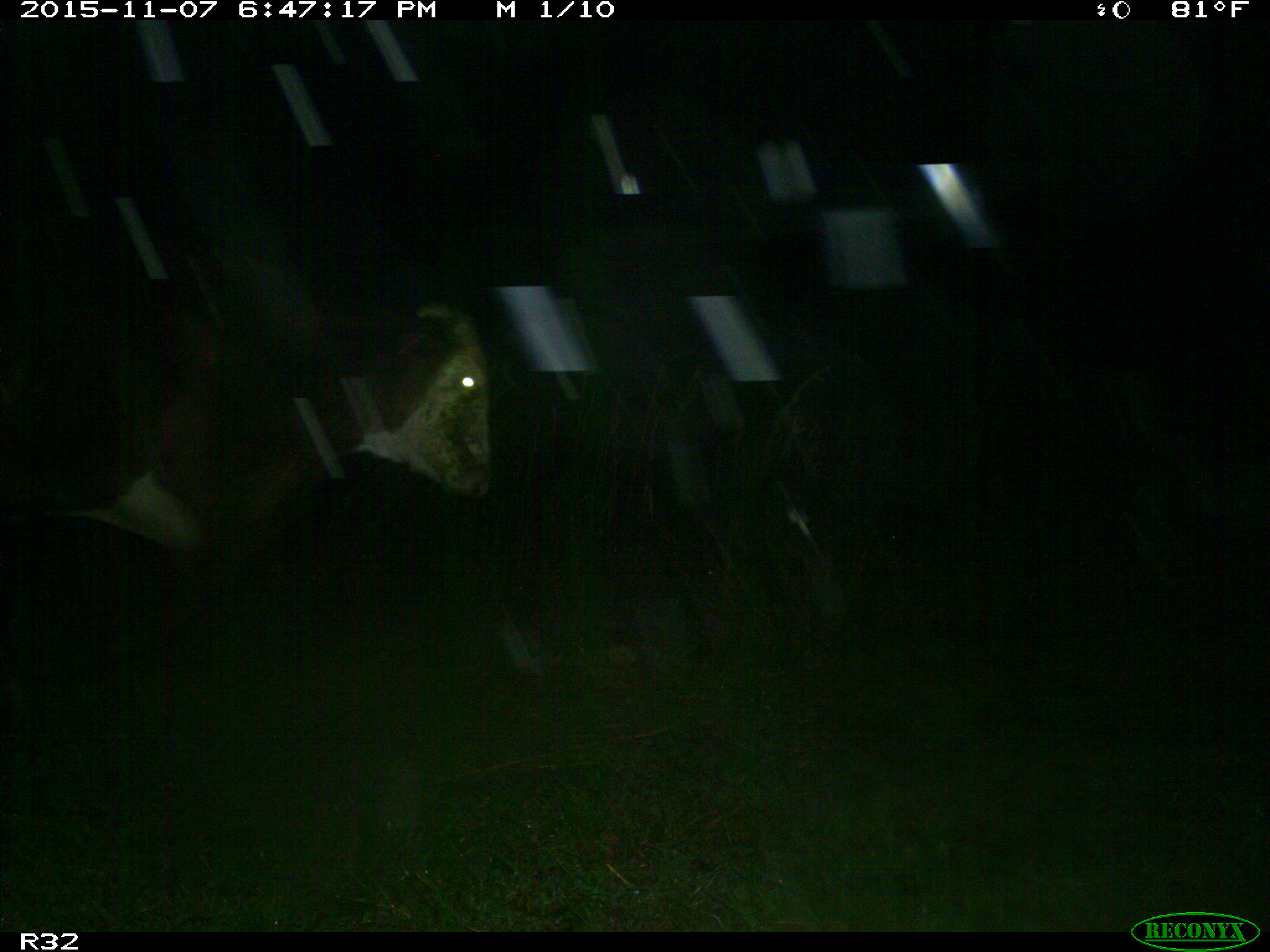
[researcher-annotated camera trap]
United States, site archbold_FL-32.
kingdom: Animalia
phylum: Chordata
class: Mammalia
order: Artiodactyla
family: Bovidae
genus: Bos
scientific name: Bos taurus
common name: domestic cow